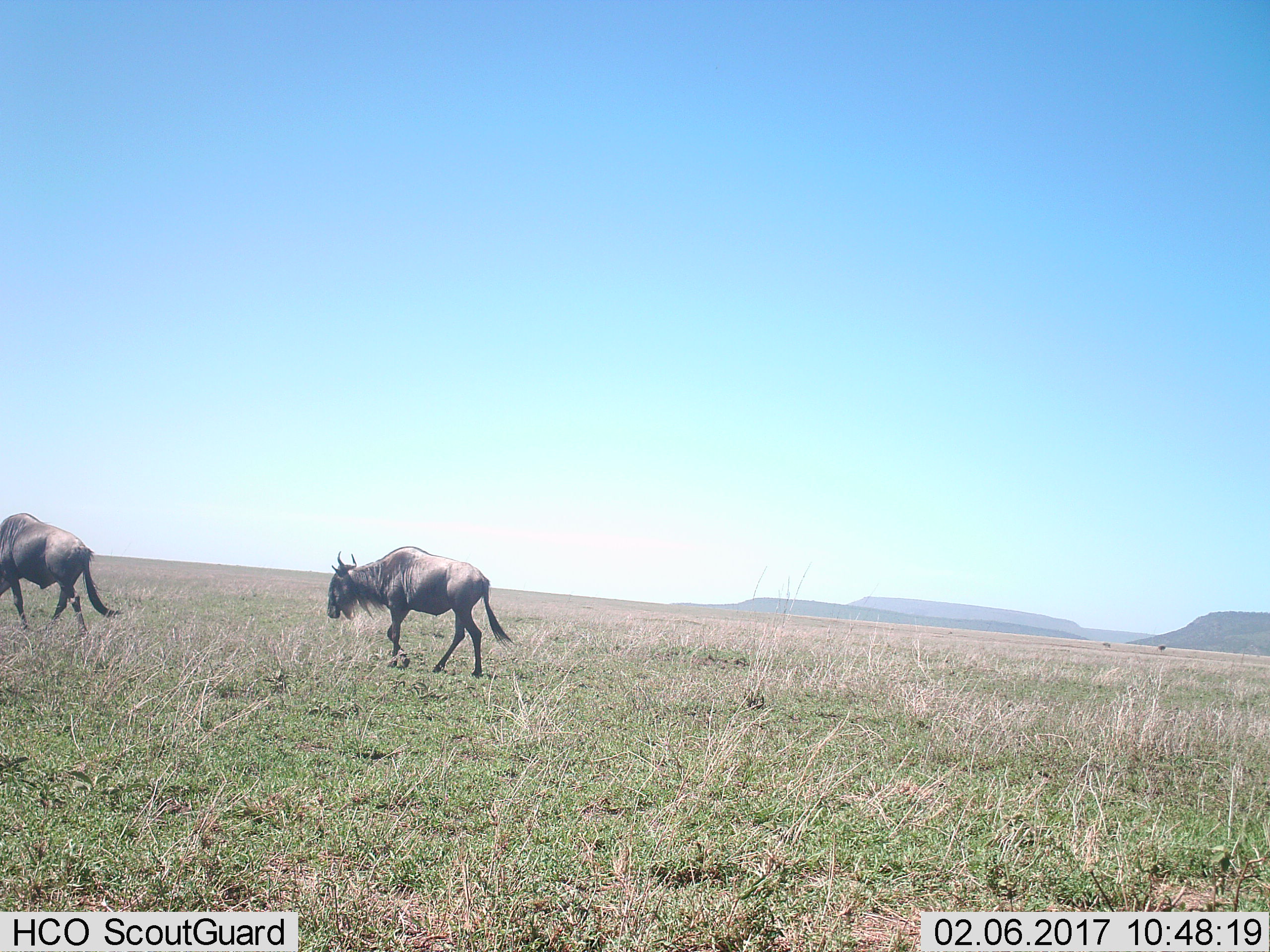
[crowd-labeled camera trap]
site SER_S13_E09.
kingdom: Animalia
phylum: Chordata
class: Mammalia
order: Artiodactyla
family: Bovidae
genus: Connochaetes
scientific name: Connochaetes taurinus taurinus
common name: blue wildebeest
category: wildebeestblue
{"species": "wildebeestblue (blue wildebeest) (Connochaetes taurinus taurinus)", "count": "2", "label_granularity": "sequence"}